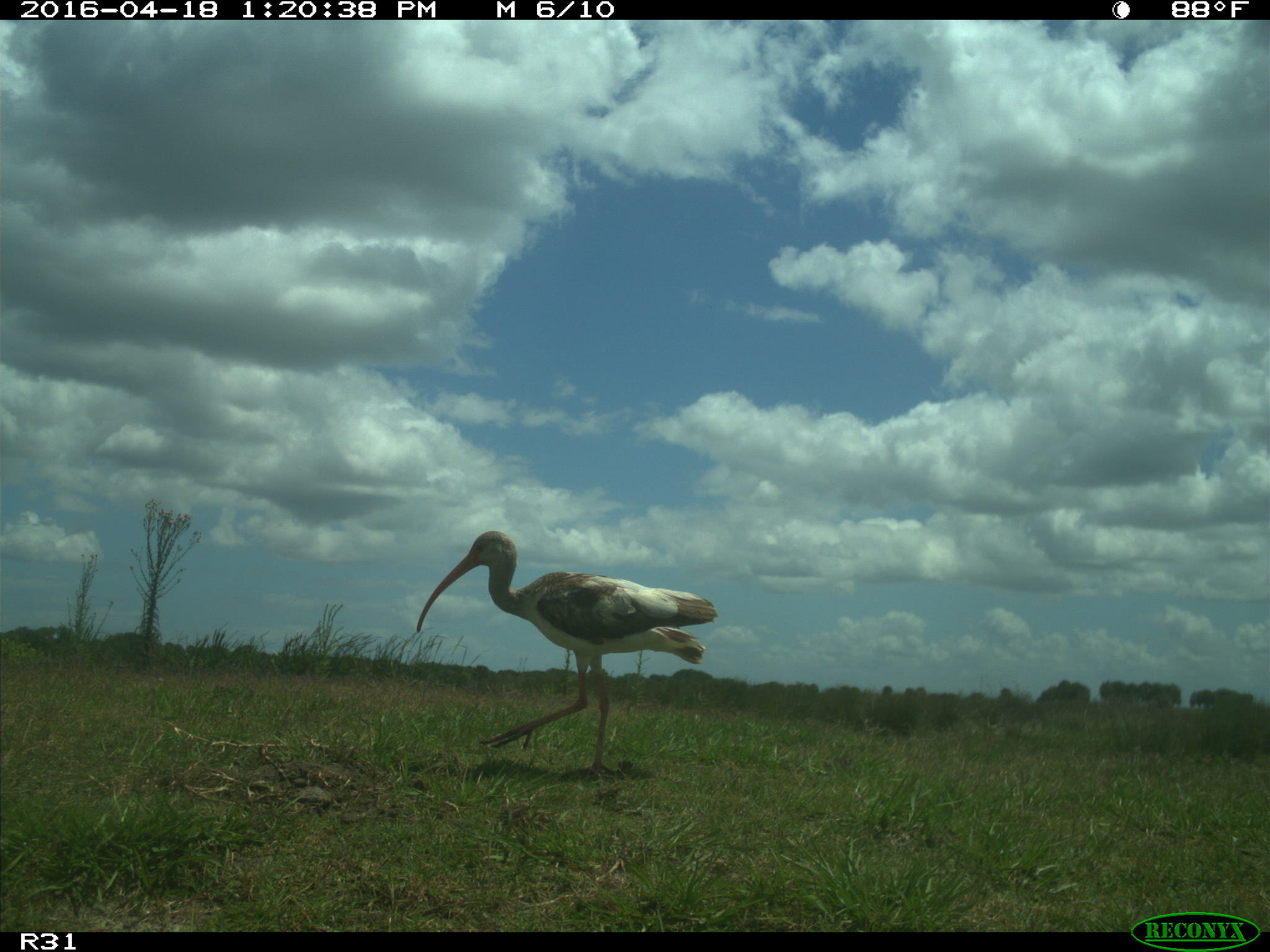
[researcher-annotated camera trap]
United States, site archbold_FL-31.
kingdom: Animalia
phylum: Chordata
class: Aves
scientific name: Aves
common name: birds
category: unidentified bird